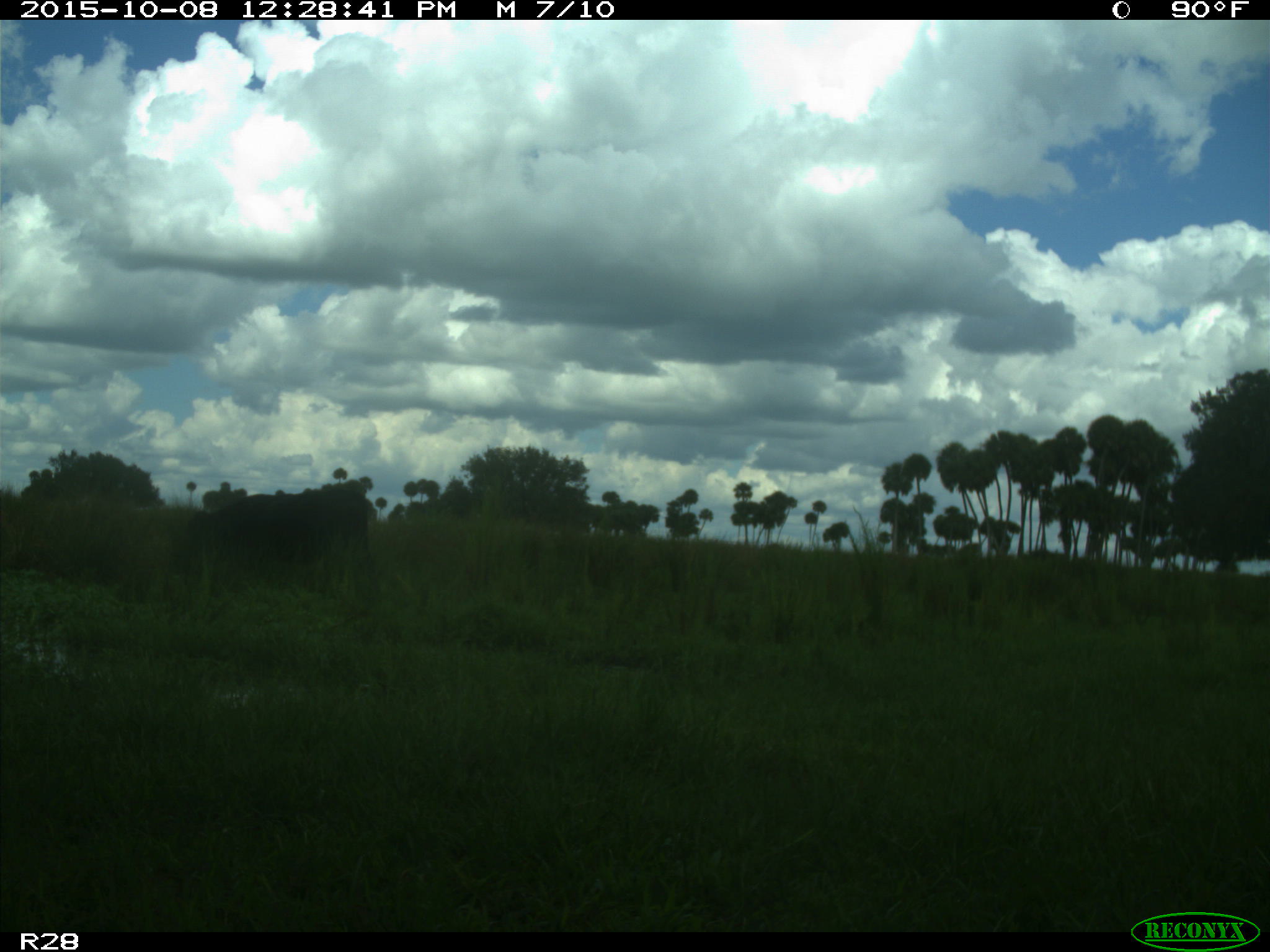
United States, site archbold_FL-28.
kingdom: Animalia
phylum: Chordata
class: Mammalia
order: Artiodactyla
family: Bovidae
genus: Bos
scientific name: Bos taurus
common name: domestic cow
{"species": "Bos taurus (domestic cow)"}